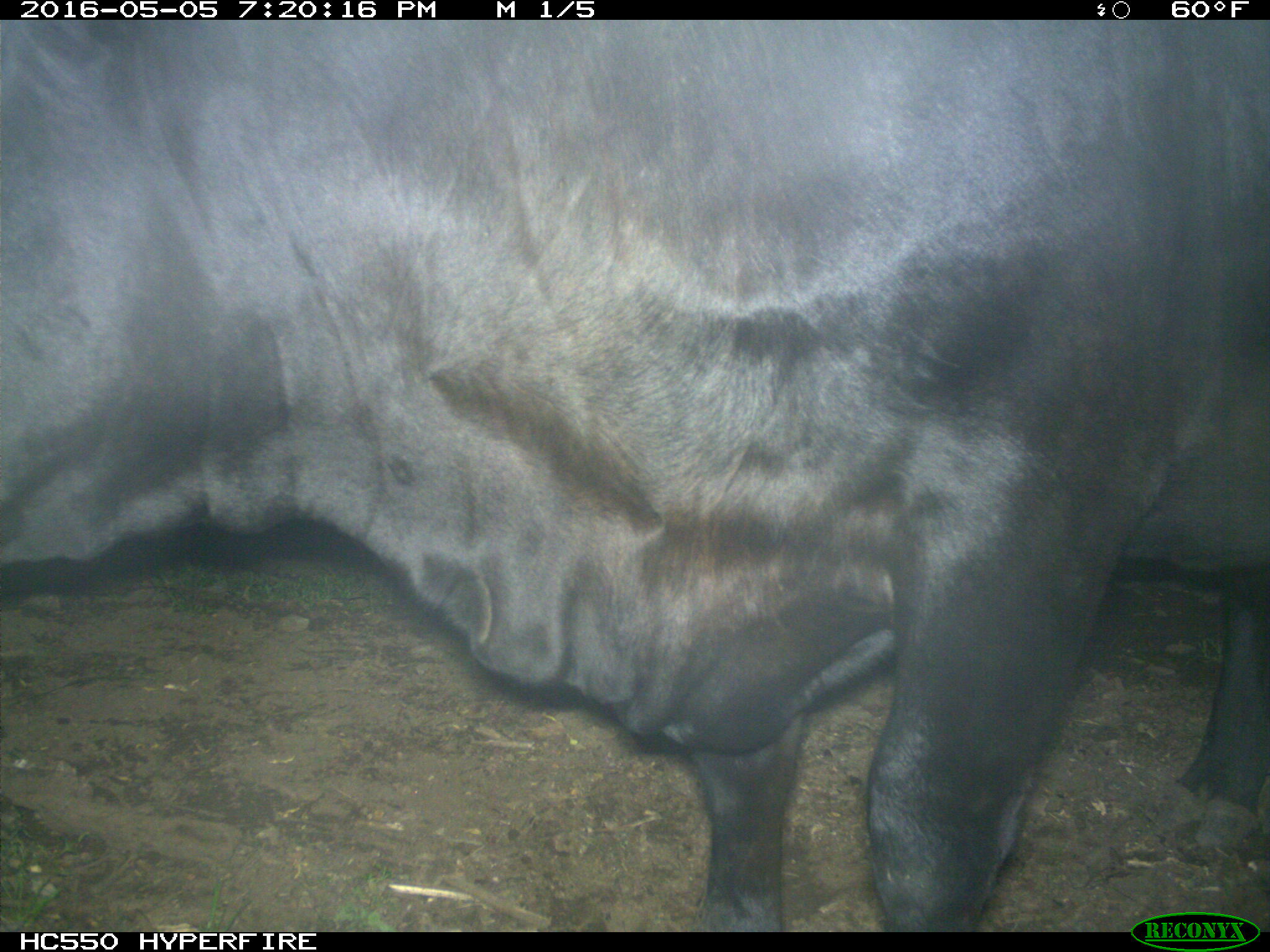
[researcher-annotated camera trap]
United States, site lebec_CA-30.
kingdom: Animalia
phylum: Chordata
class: Mammalia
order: Artiodactyla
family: Bovidae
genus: Bos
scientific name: Bos taurus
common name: domestic cow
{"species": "Bos taurus (domestic cow)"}